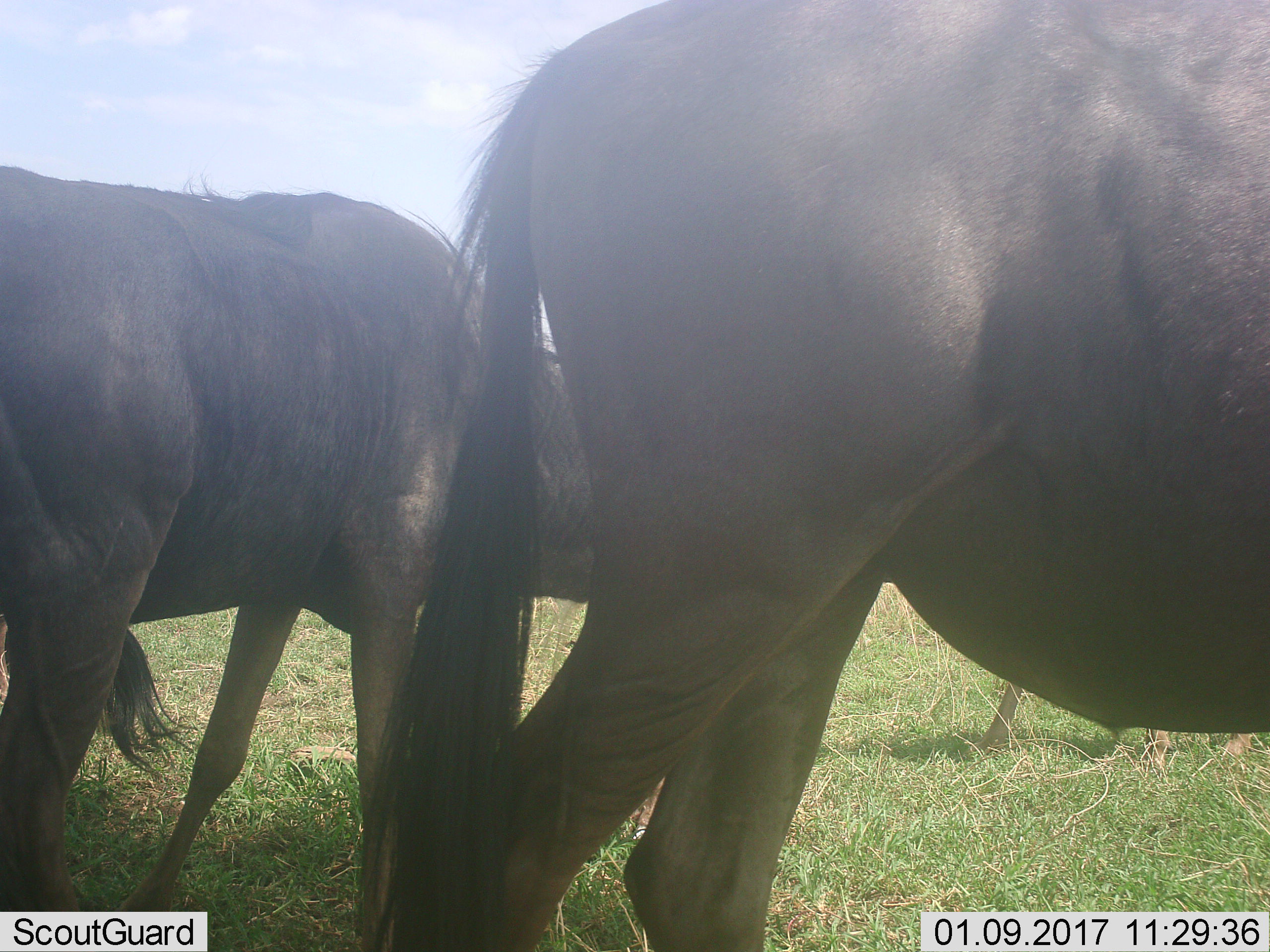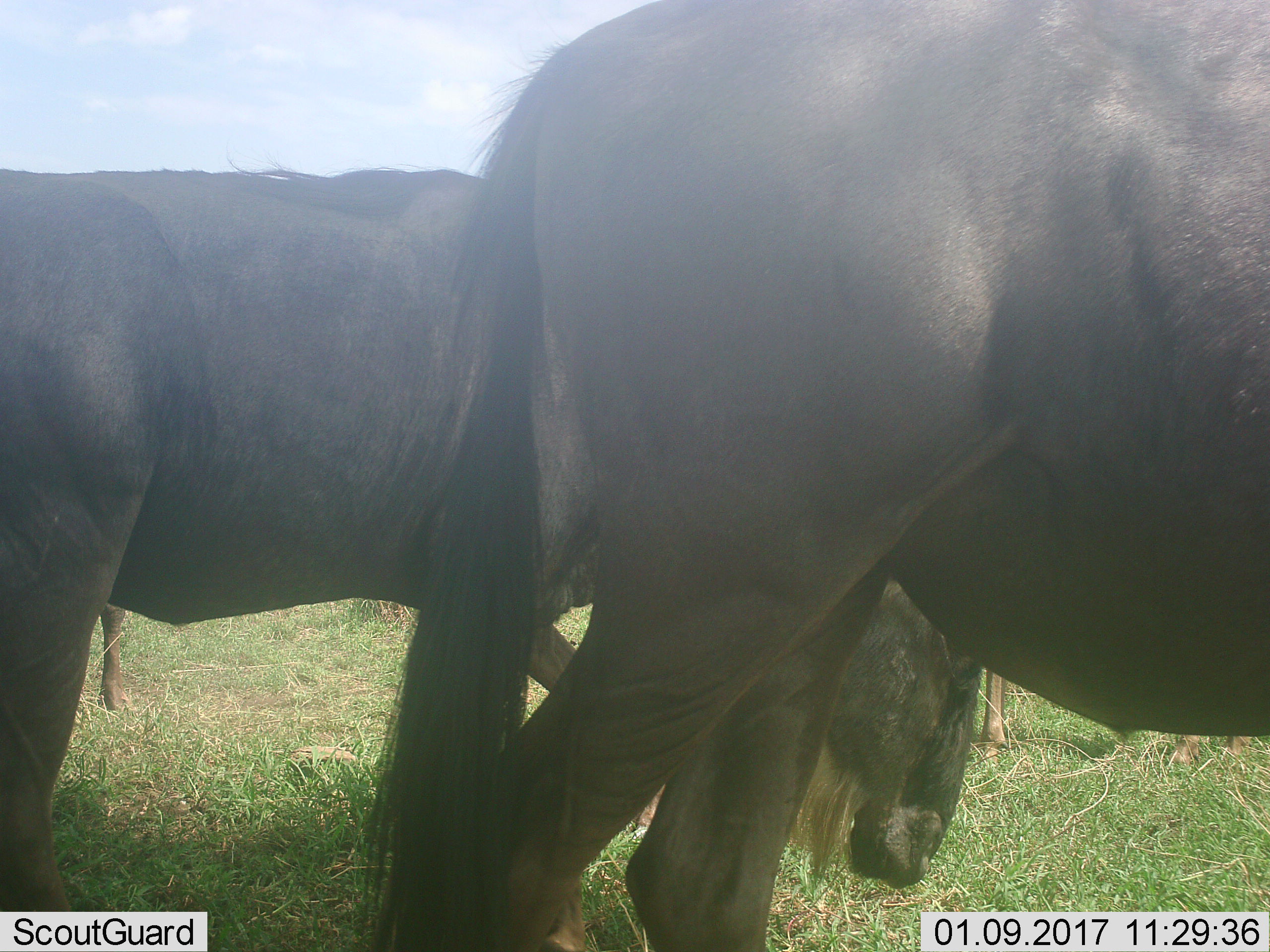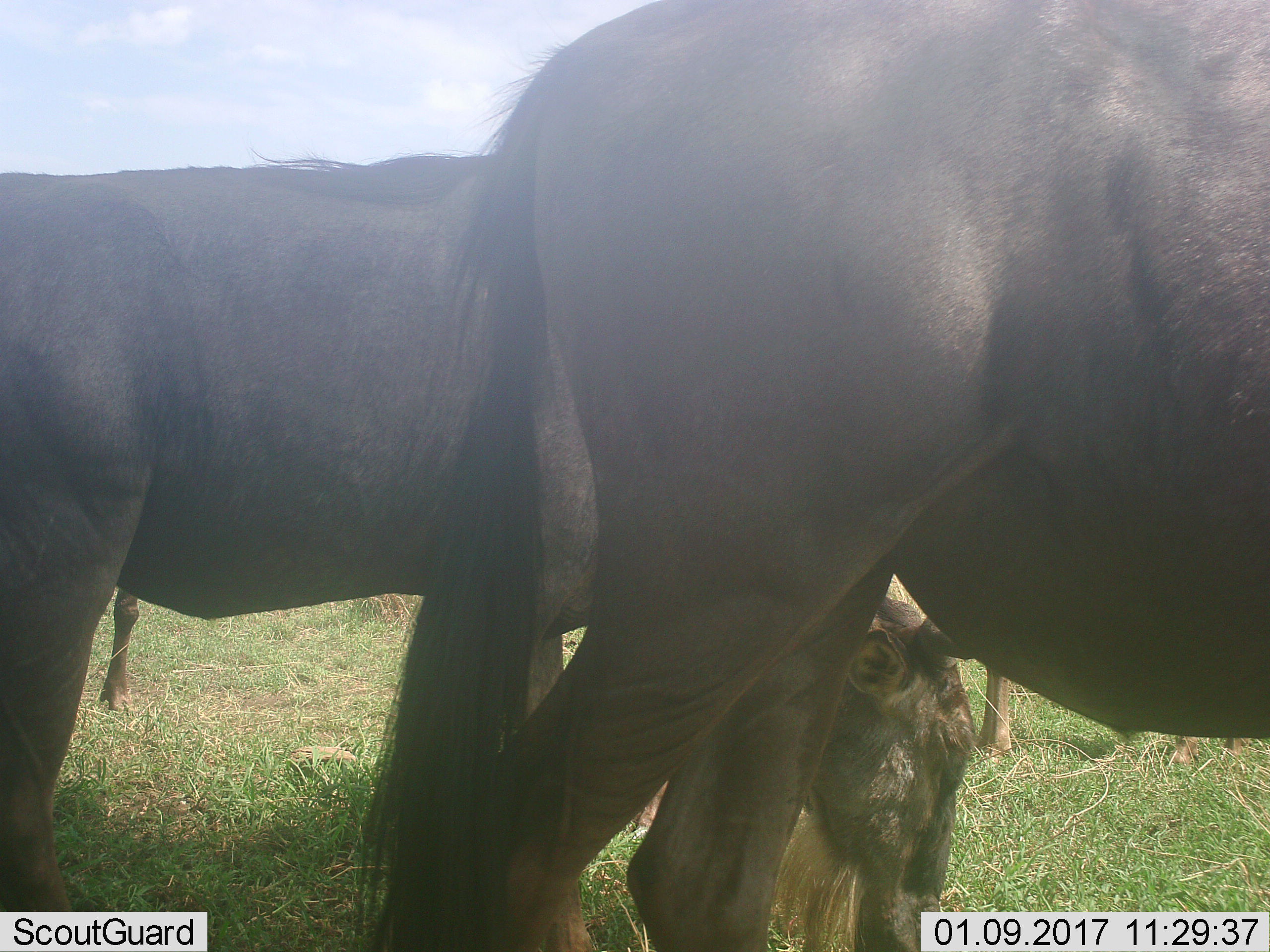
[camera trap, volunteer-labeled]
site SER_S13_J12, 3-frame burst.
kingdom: Animalia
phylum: Chordata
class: Mammalia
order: Artiodactyla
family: Bovidae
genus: Connochaetes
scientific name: Connochaetes taurinus taurinus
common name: blue wildebeest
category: wildebeestblue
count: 3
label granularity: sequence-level